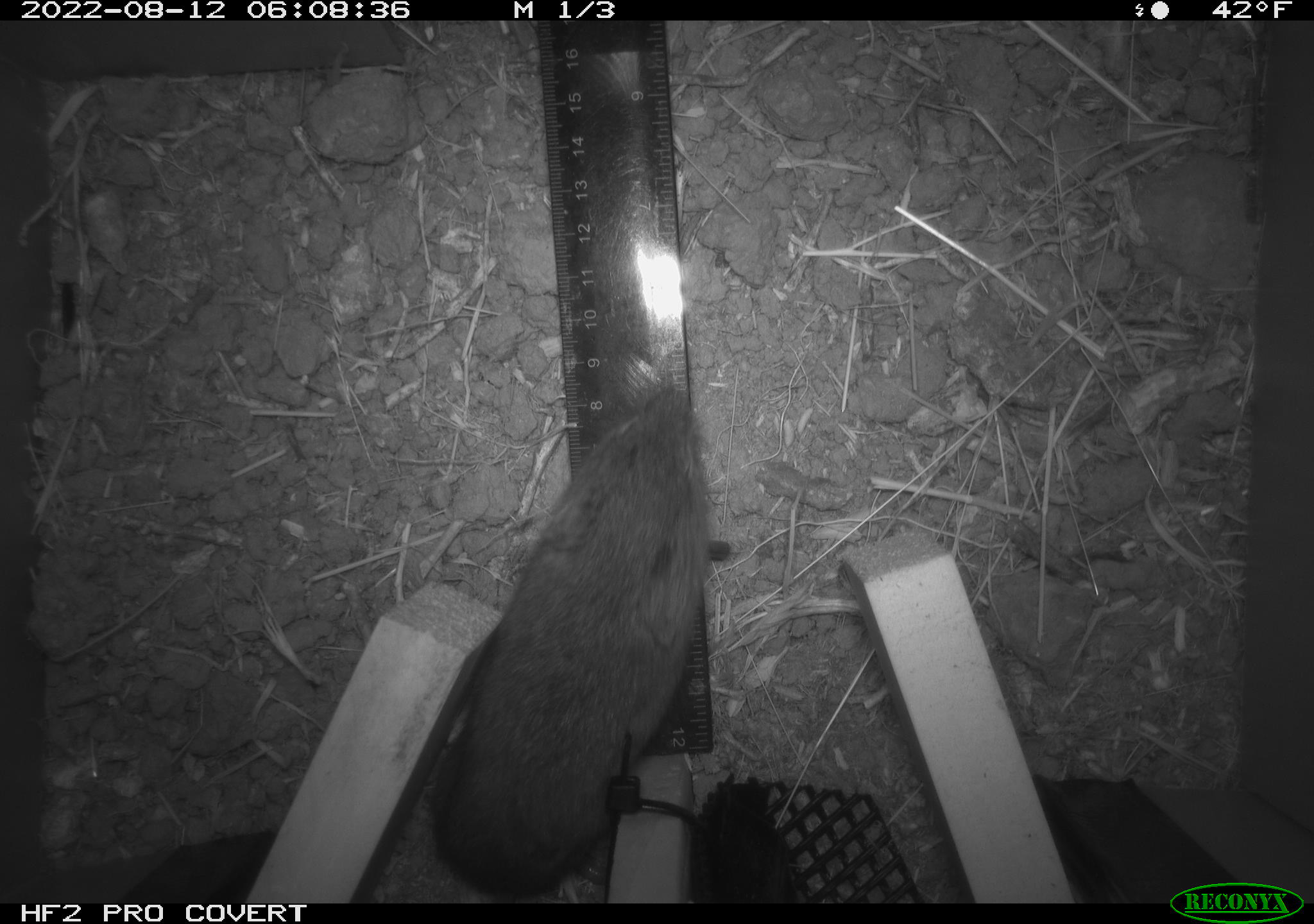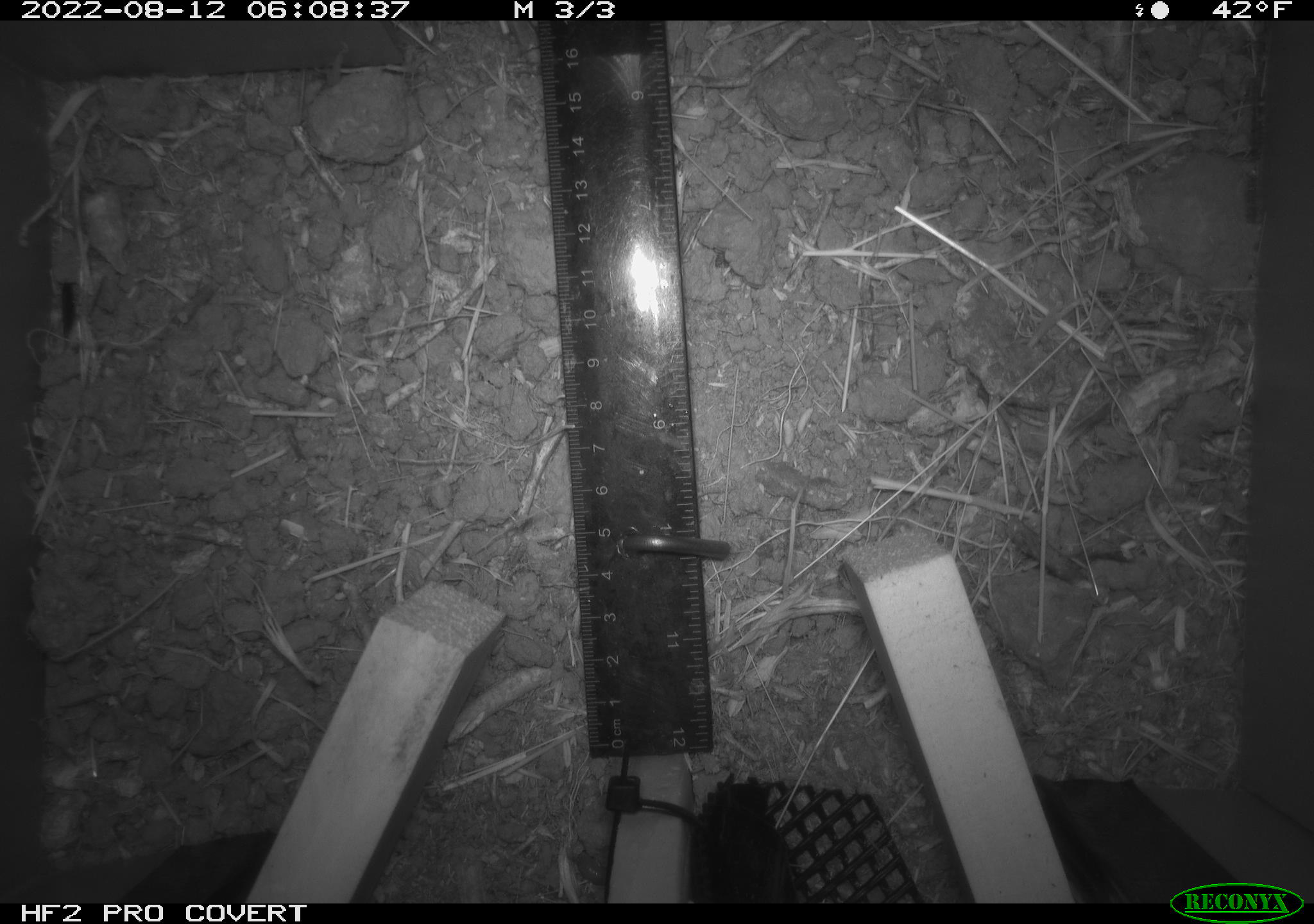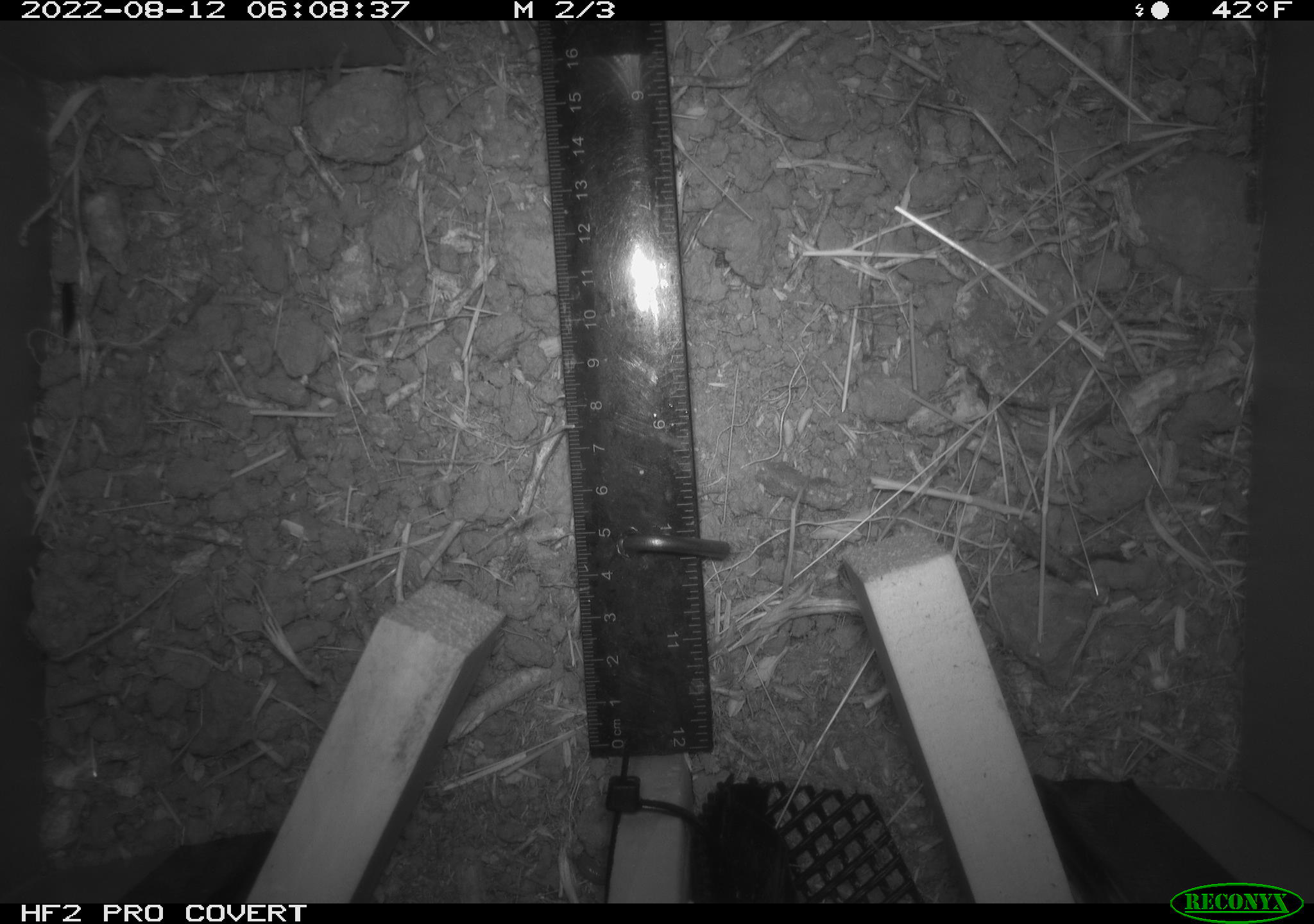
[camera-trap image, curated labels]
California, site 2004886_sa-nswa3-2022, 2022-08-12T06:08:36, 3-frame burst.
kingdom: Animalia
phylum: Chordata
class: Mammalia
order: Rodentia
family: Cricetidae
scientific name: Cricetidae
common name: hamsters, voles, lemmings, and allies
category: cricetidae family